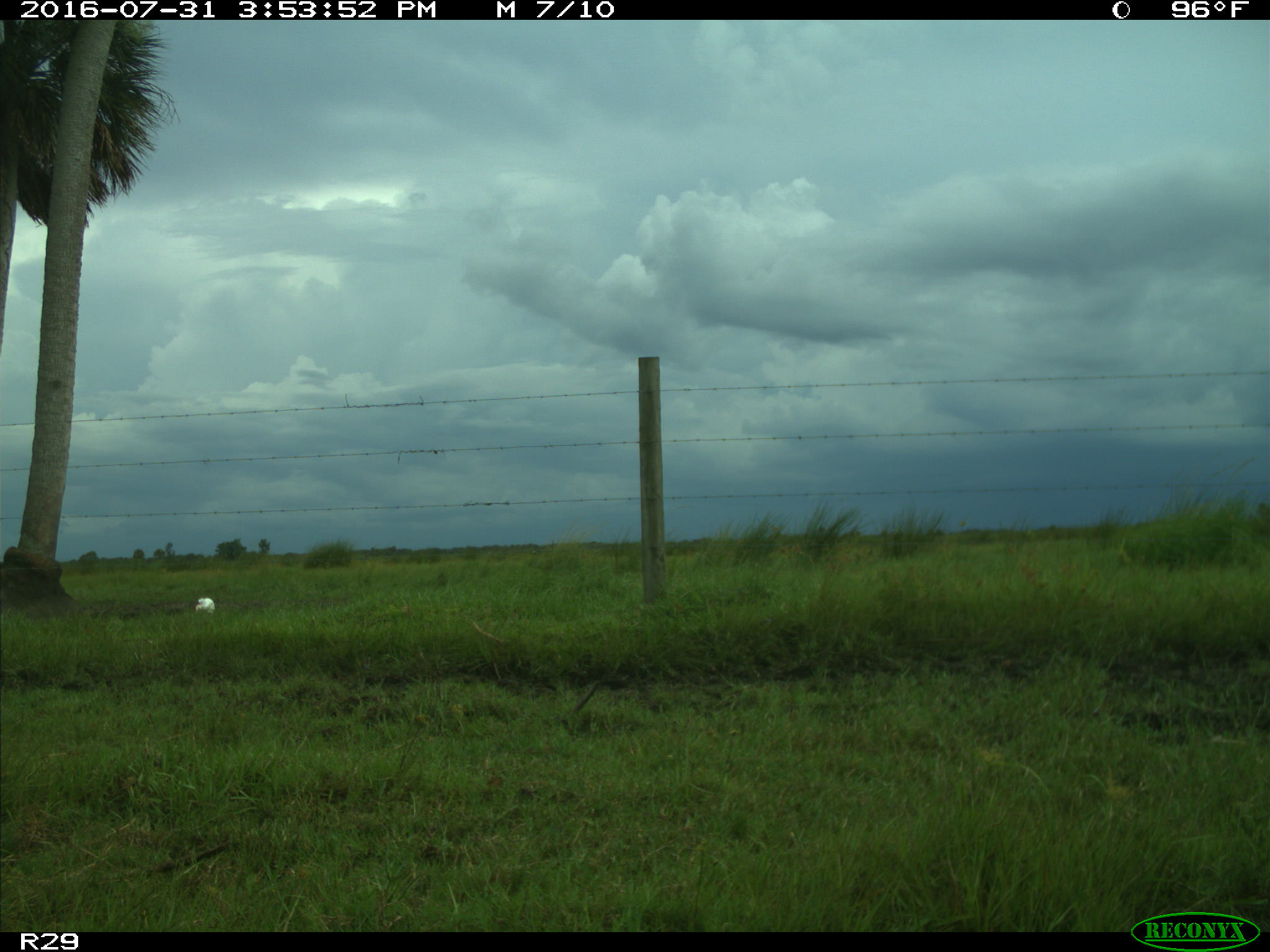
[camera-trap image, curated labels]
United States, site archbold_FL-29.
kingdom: Animalia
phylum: Chordata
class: Aves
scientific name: Aves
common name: birds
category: unidentified bird